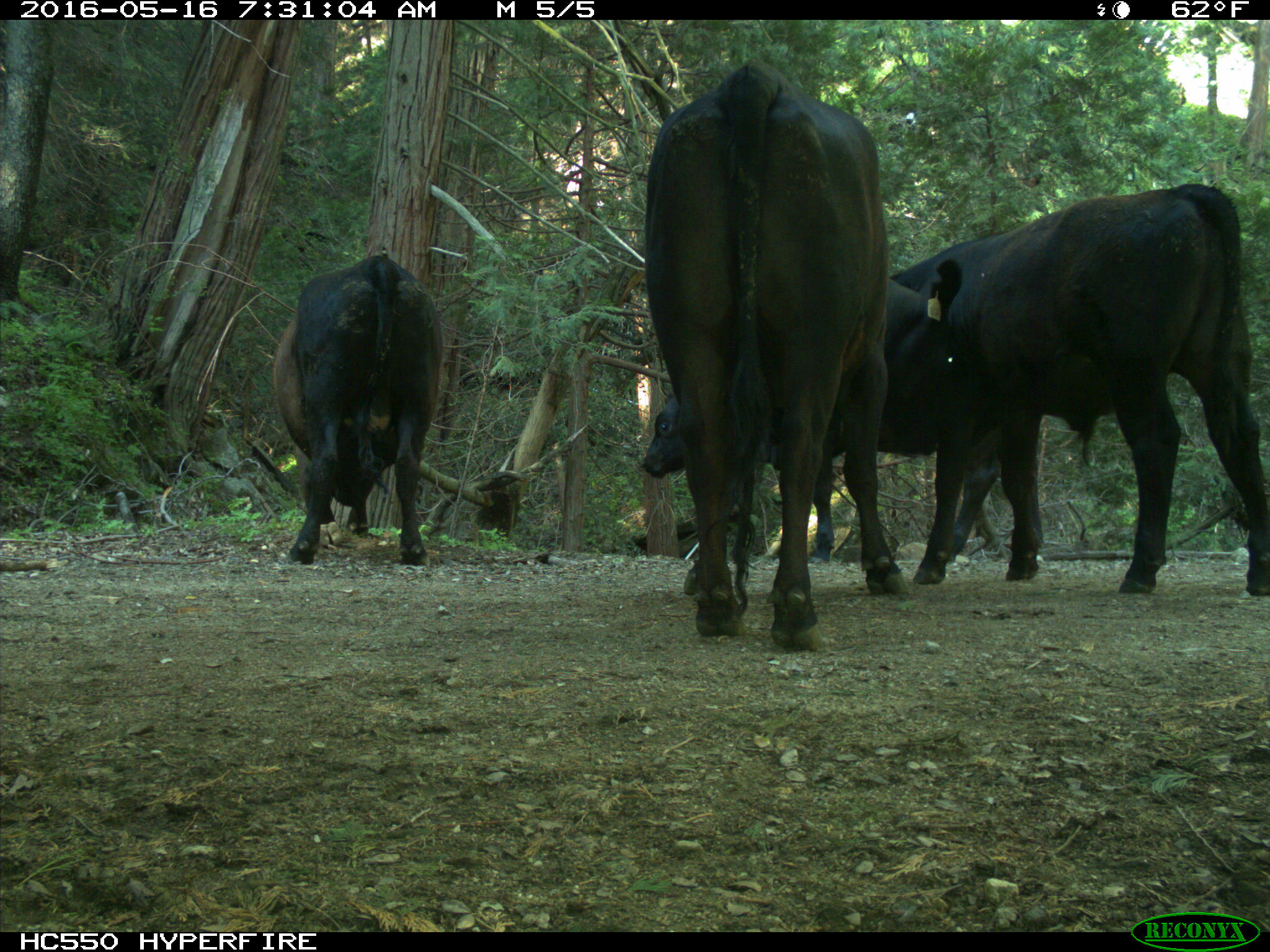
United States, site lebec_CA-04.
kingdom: Animalia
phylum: Chordata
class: Mammalia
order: Artiodactyla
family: Bovidae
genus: Bos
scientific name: Bos taurus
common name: domestic cow